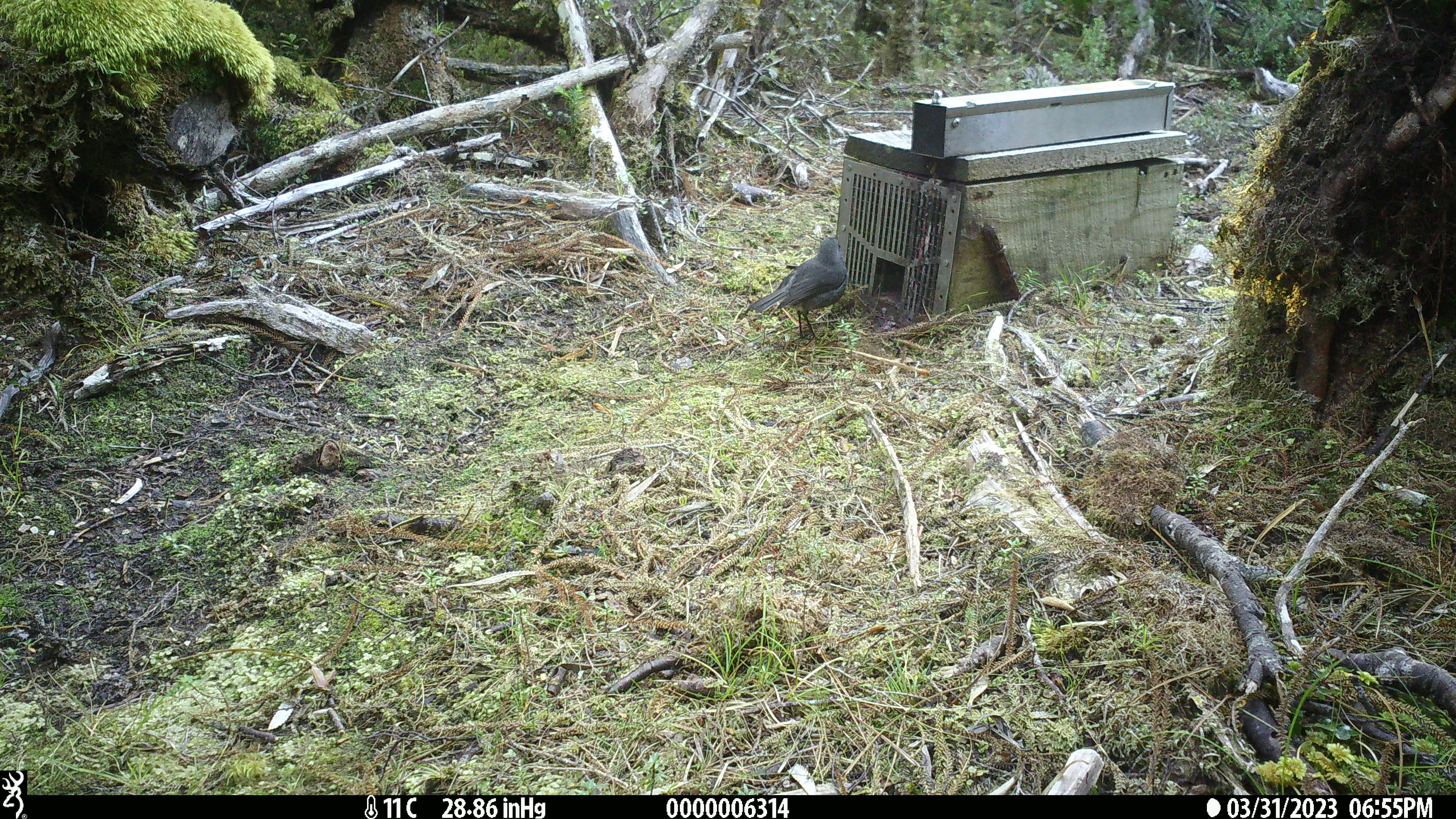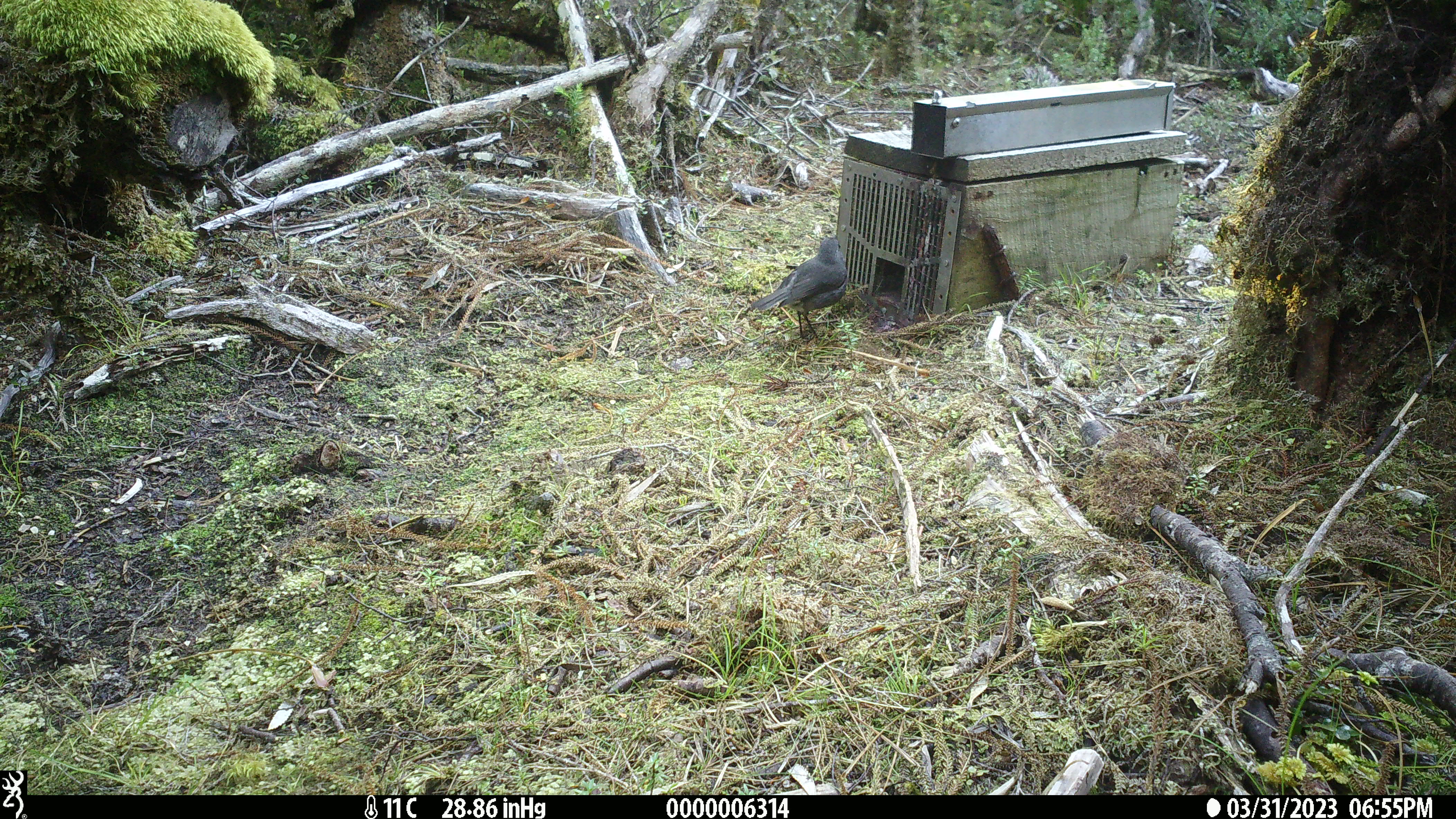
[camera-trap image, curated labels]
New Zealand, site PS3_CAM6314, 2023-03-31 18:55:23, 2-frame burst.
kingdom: Animalia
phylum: Chordata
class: Aves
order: Passeriformes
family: Petroicidae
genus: Petroica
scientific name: Petroica australis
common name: new zealand robin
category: robin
Robin (new zealand robin) (Petroica australis).